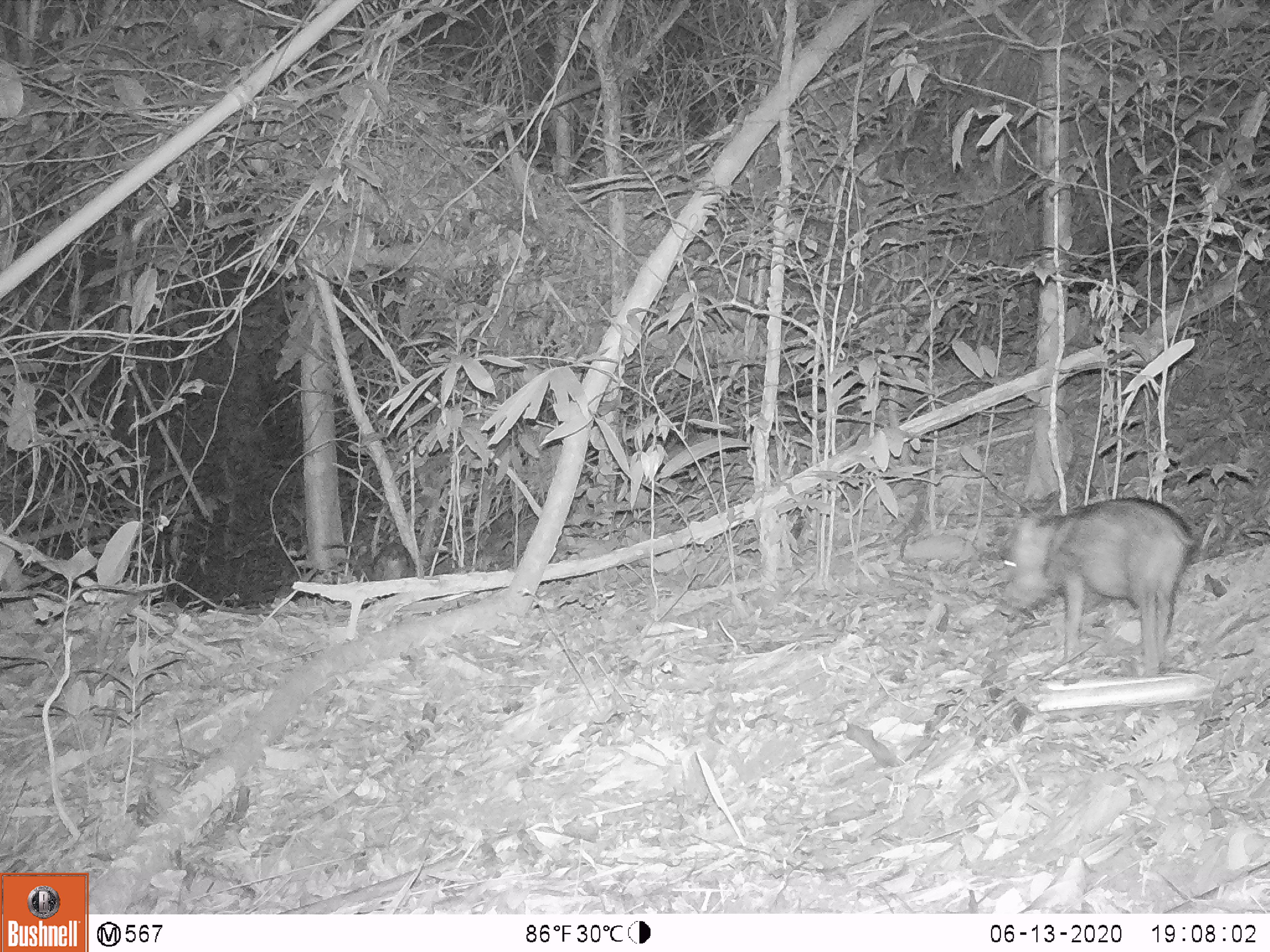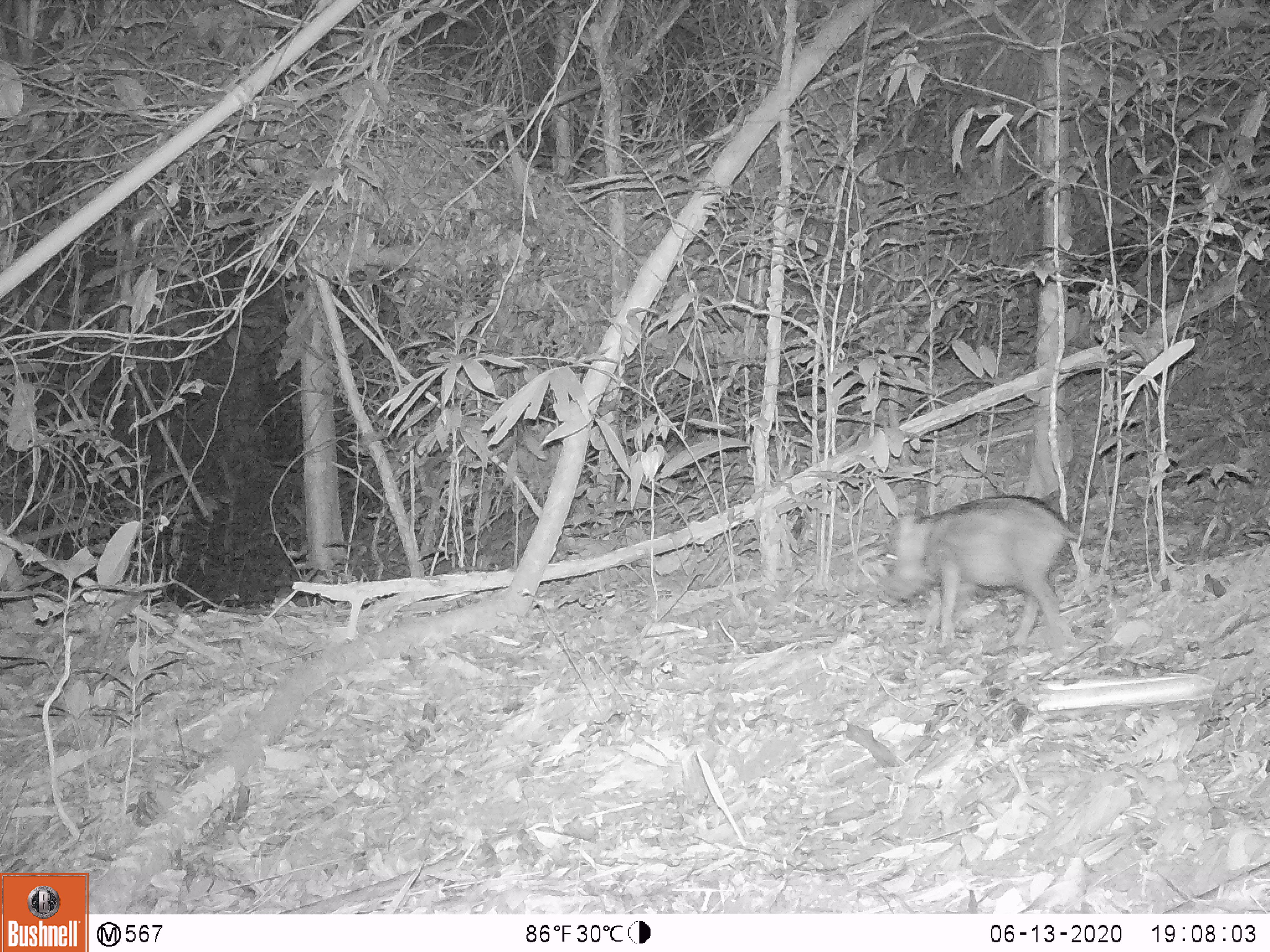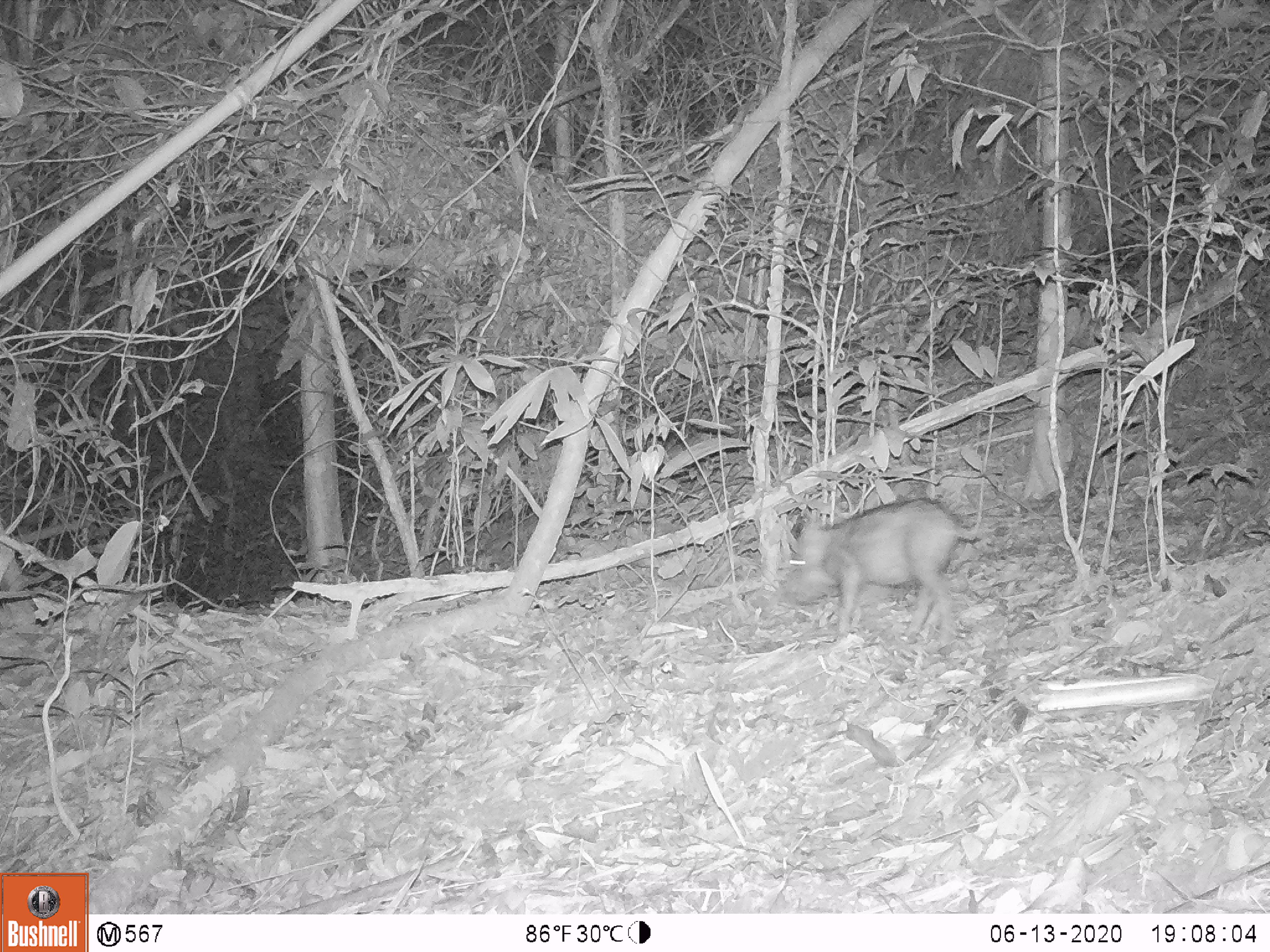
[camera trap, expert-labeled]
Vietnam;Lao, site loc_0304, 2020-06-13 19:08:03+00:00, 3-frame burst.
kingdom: Animalia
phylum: Chordata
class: Mammalia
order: Artiodactyla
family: Suidae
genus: Sus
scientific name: Sus scrofa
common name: eurasian wild pig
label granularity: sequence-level